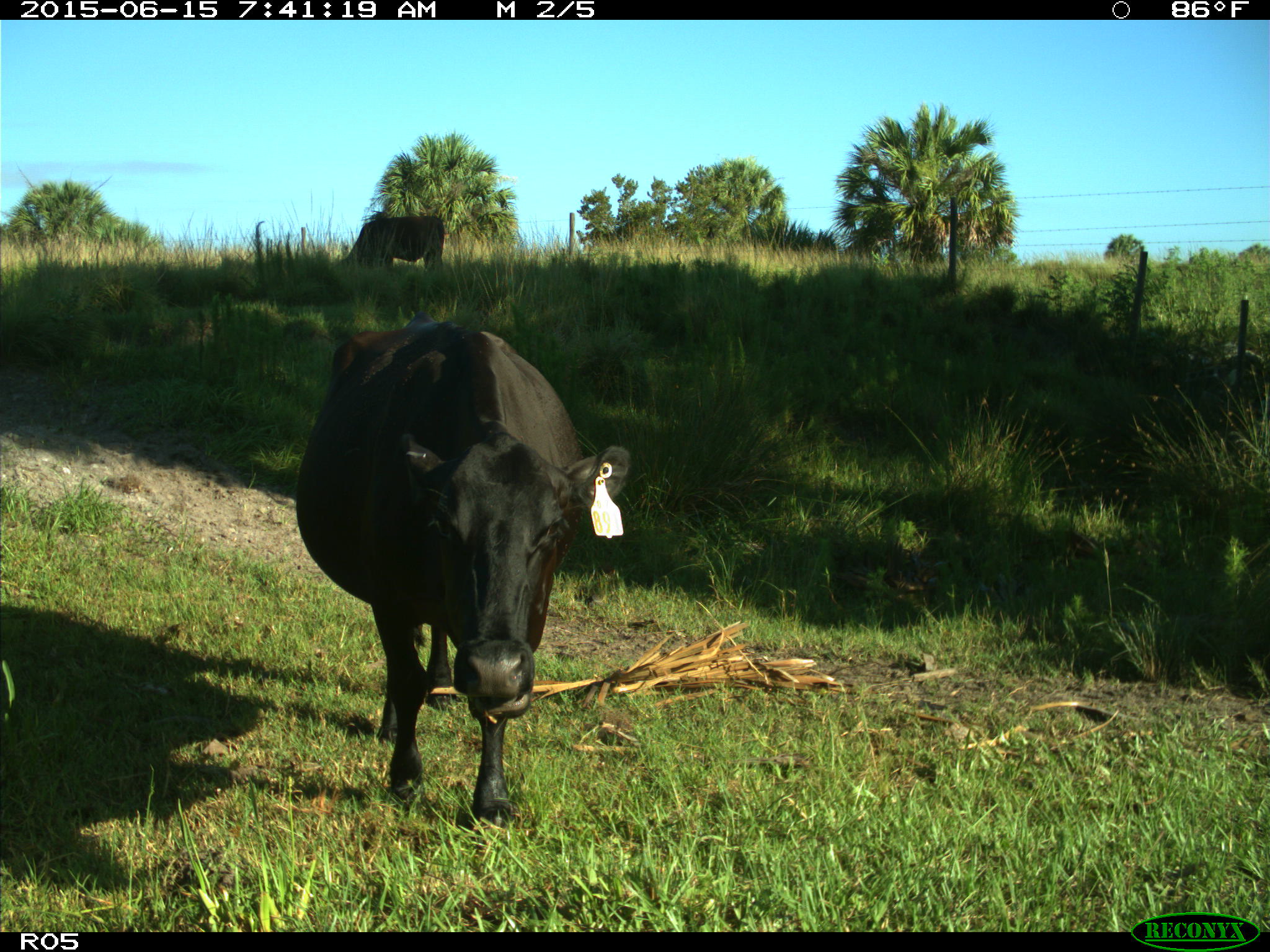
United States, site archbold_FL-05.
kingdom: Animalia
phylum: Chordata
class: Mammalia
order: Artiodactyla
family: Bovidae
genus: Bos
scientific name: Bos taurus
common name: domestic cow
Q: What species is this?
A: Bos taurus (domestic cow).